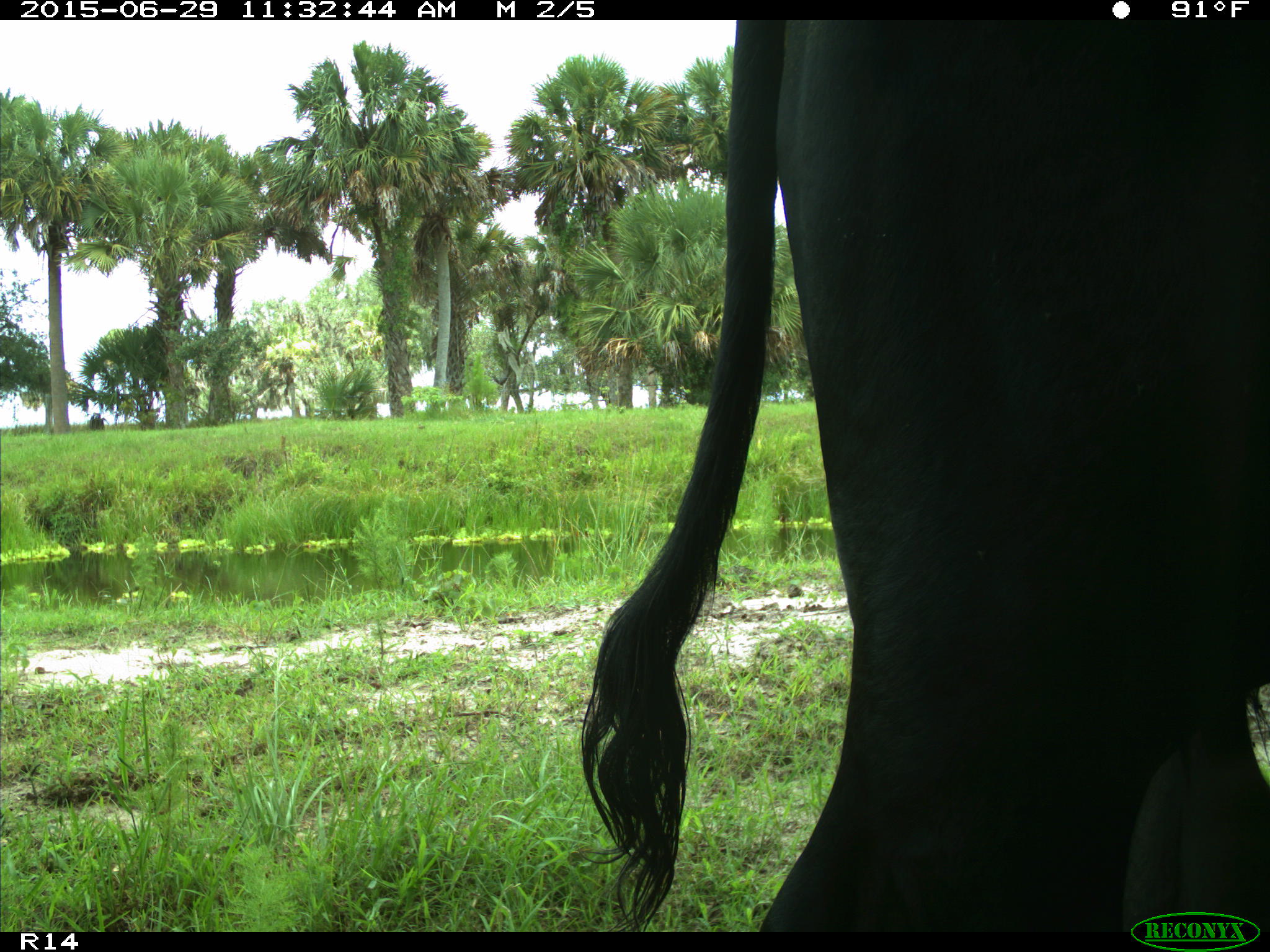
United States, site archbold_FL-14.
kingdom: Animalia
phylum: Chordata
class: Mammalia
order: Artiodactyla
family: Bovidae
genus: Bos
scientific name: Bos taurus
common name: domestic cow